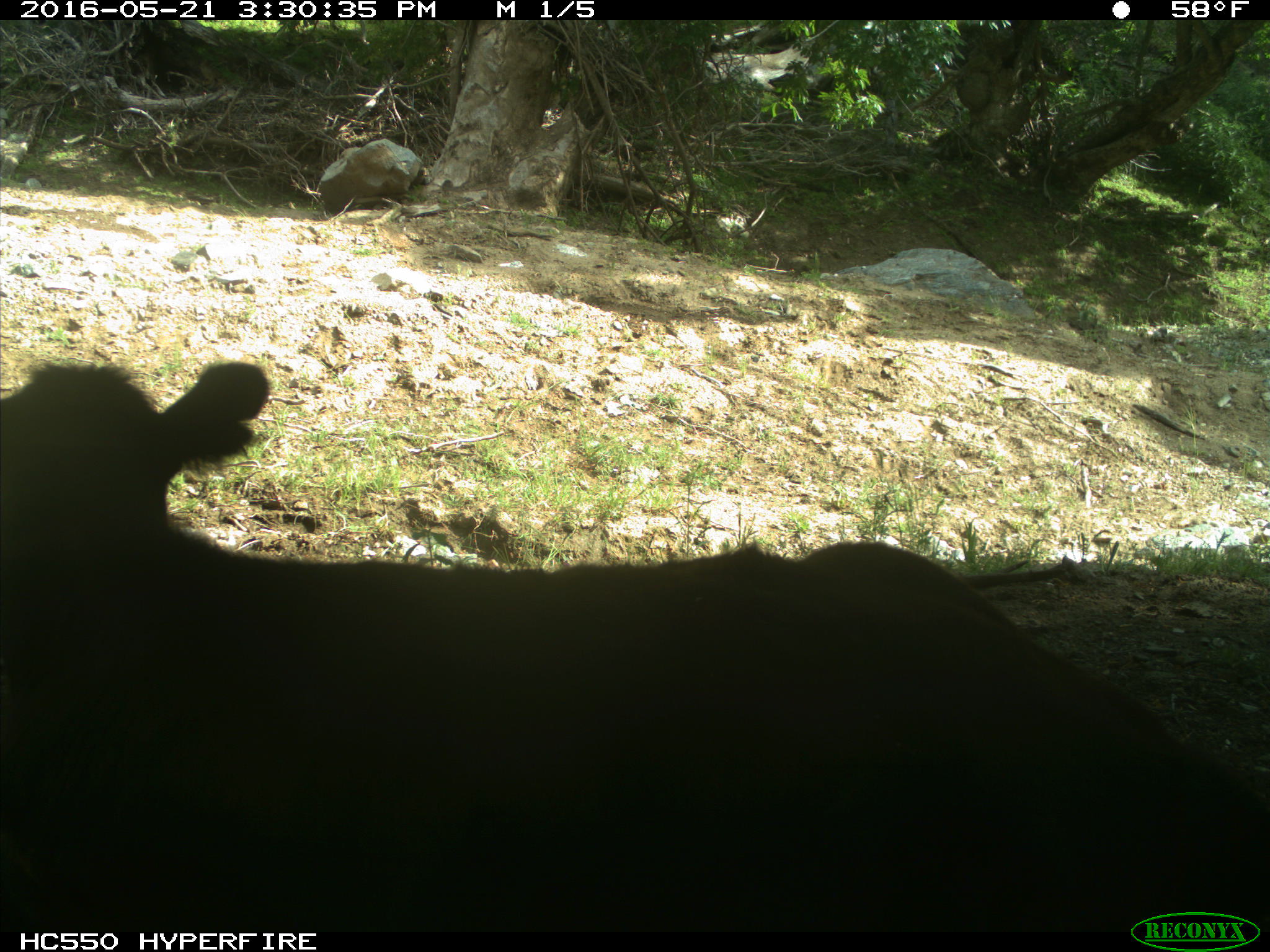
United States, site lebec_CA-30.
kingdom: Animalia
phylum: Chordata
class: Mammalia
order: Artiodactyla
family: Bovidae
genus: Bos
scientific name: Bos taurus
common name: domestic cow